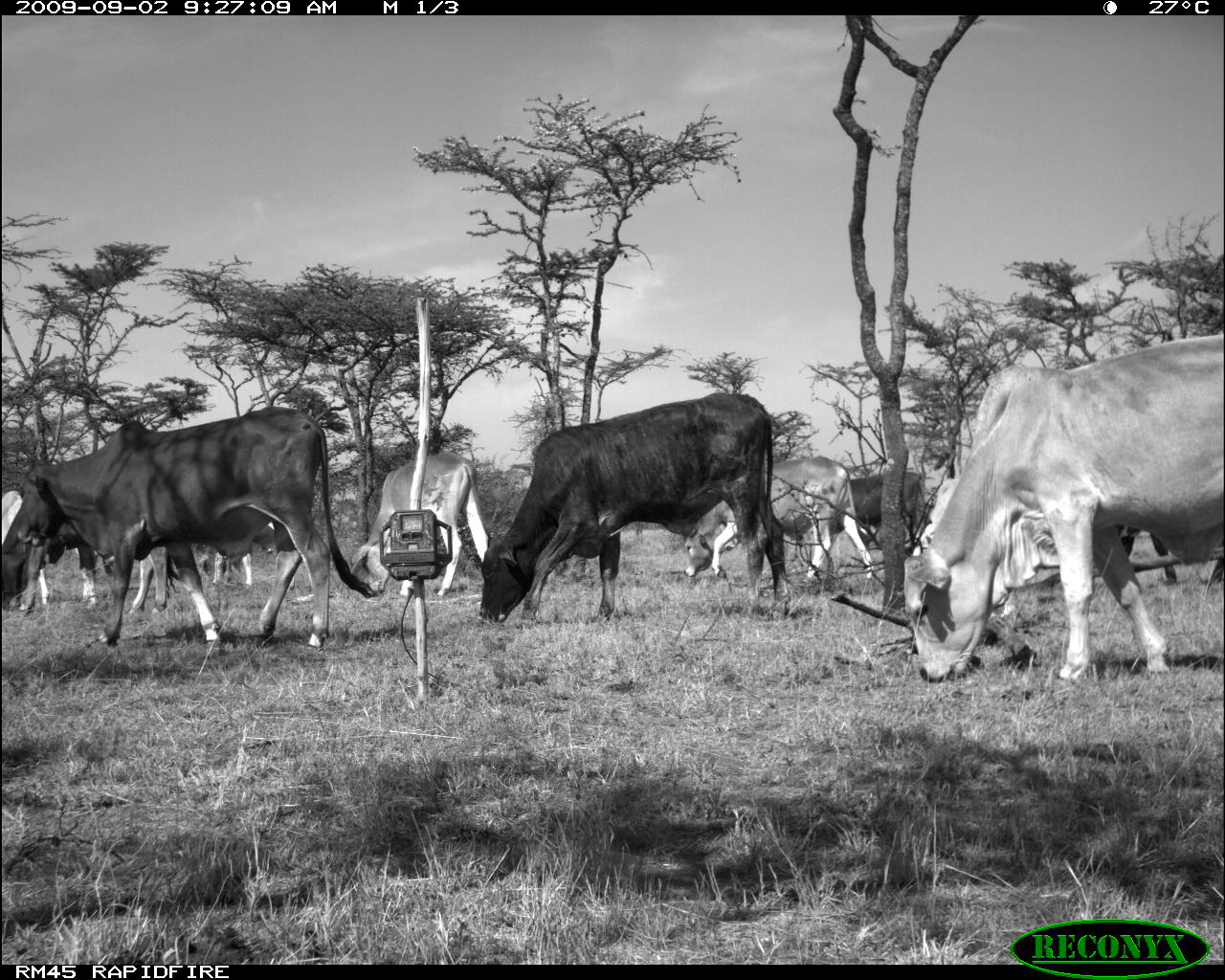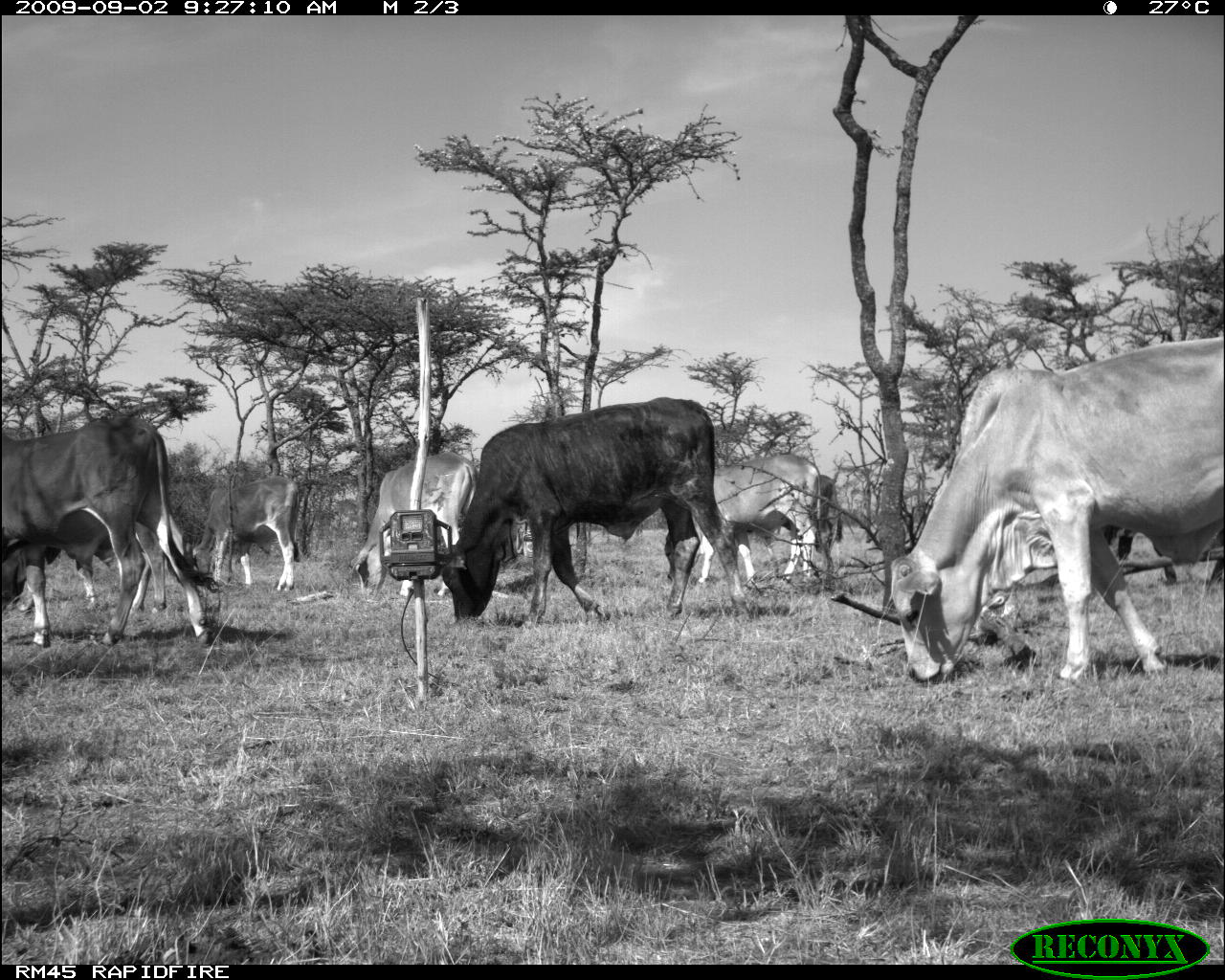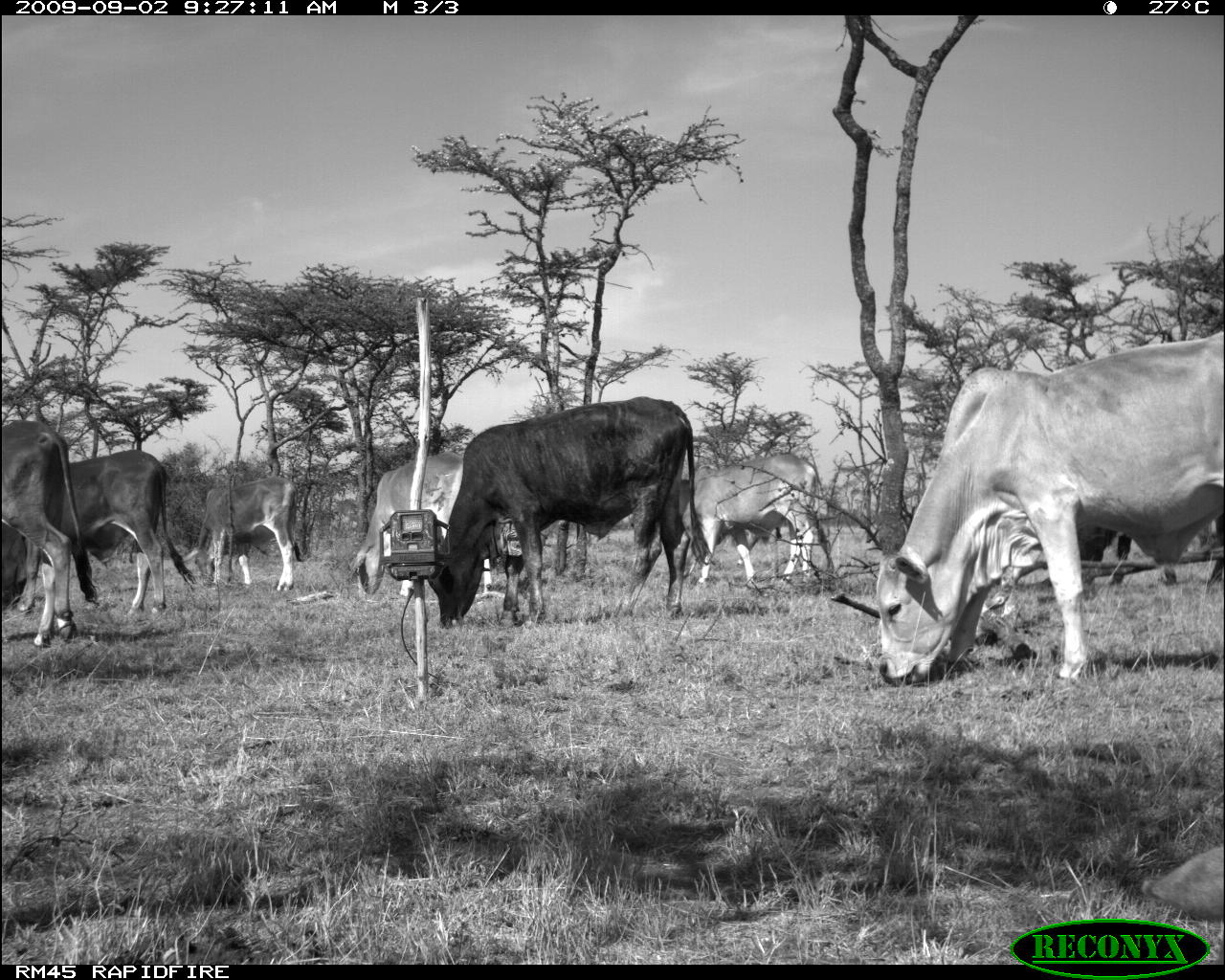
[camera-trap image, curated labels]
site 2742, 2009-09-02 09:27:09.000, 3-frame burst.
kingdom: Animalia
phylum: Chordata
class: Mammalia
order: Artiodactyla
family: Bovidae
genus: Bos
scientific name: Bos taurus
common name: domestic cattle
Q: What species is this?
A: Bos taurus (domestic cattle).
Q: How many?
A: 8.